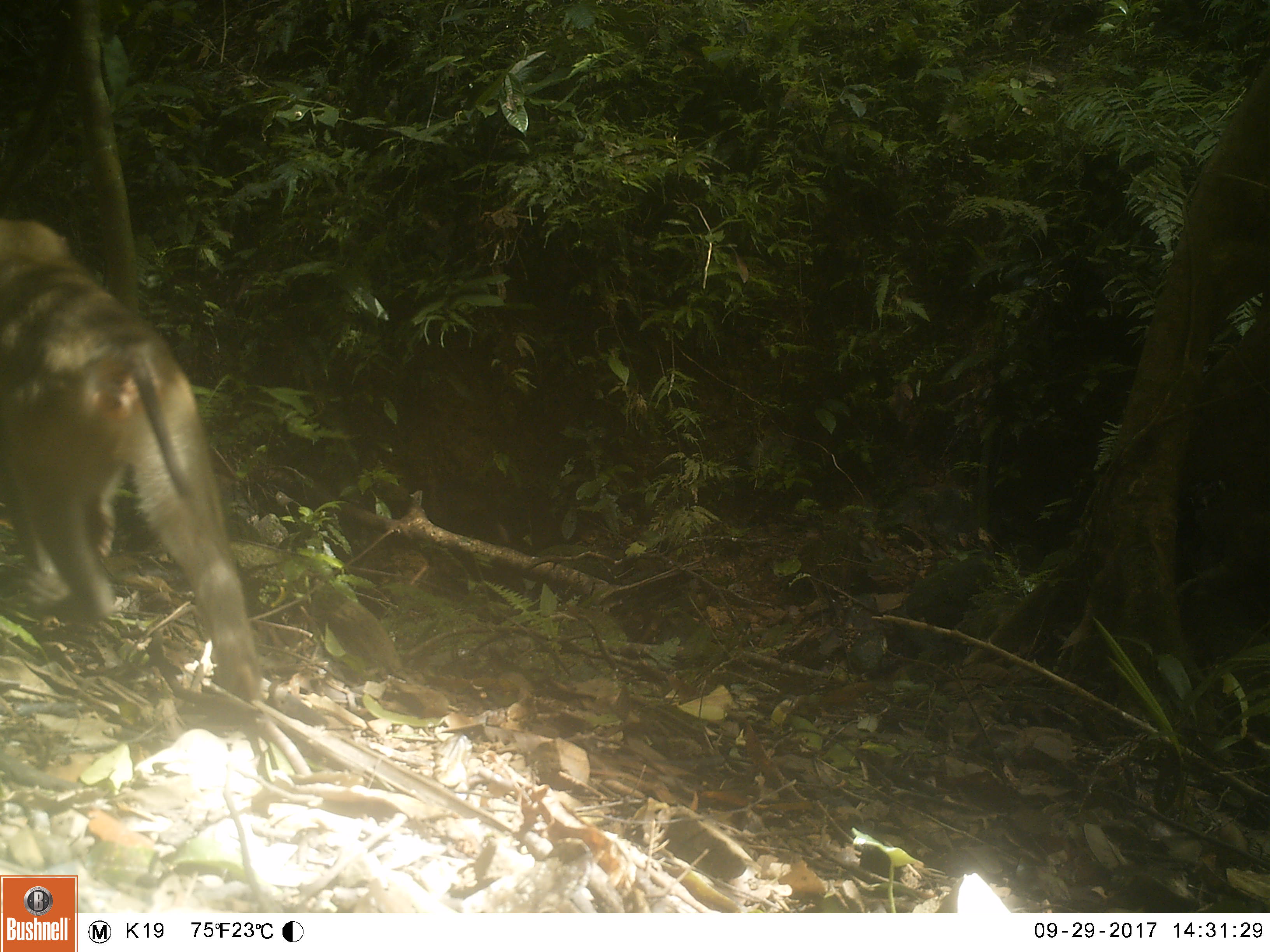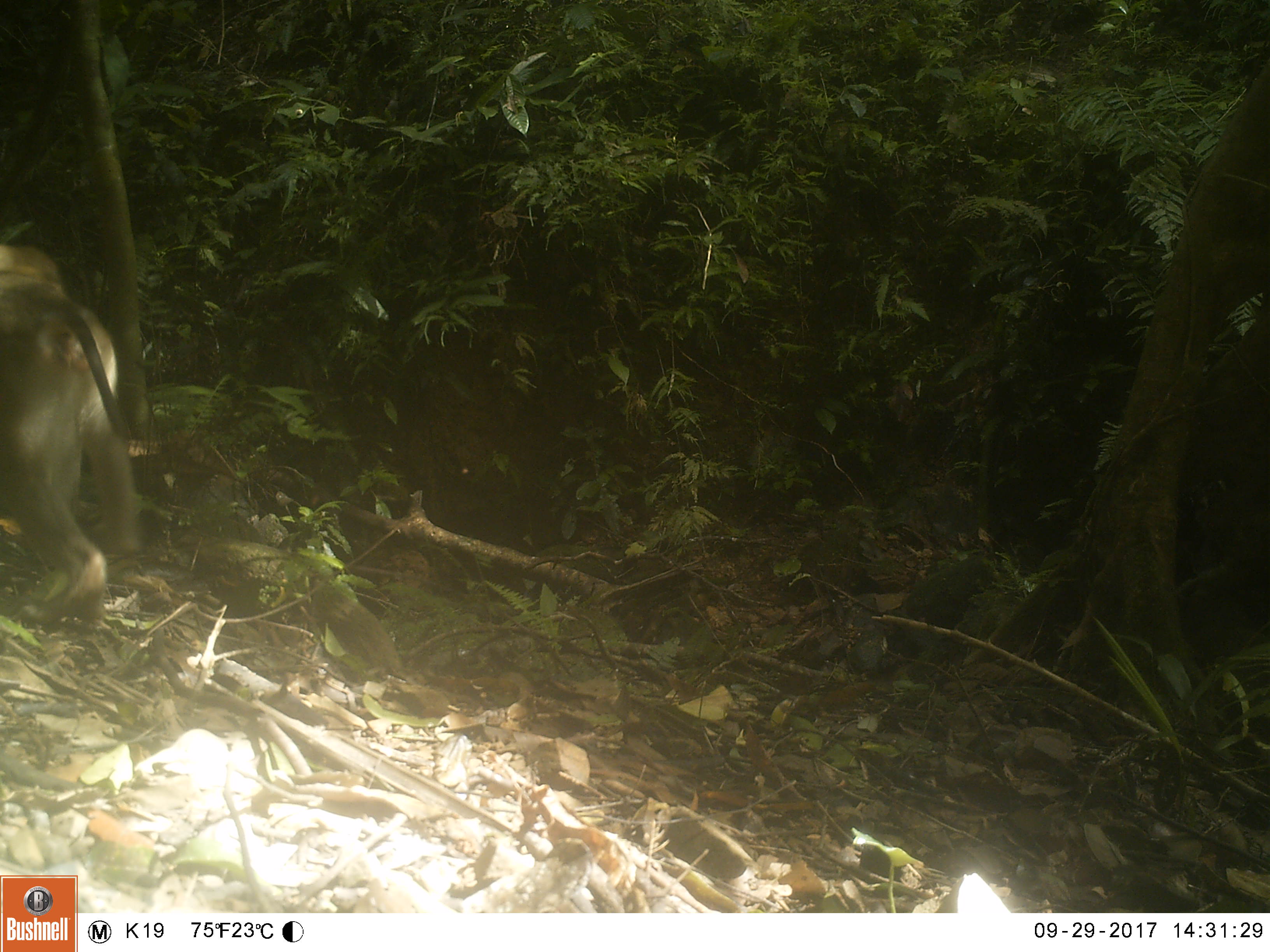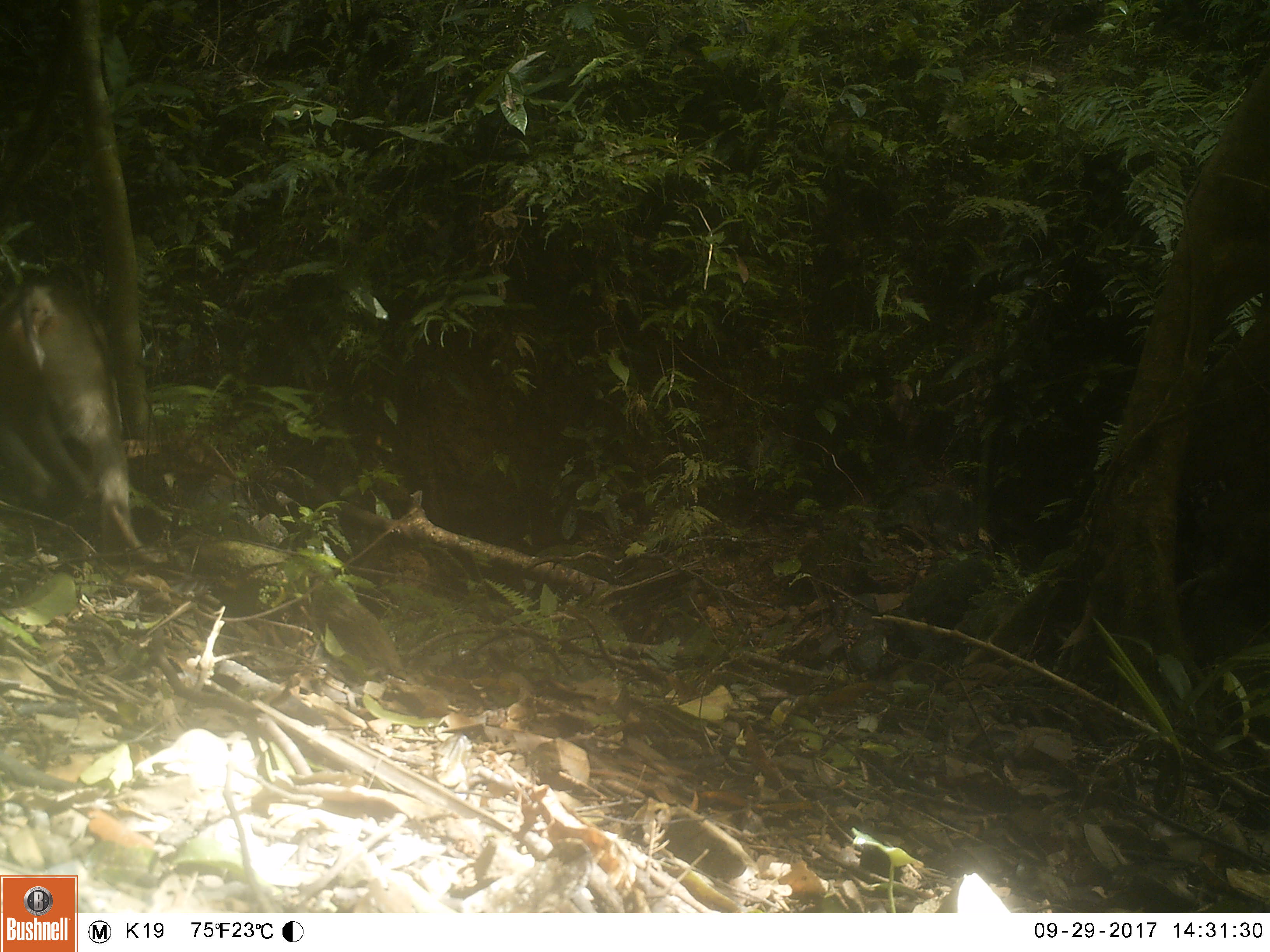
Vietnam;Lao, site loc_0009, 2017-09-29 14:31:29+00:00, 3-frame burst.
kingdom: Animalia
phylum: Chordata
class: Mammalia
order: Primates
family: Cercopithecidae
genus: Macaca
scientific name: Macaca nemestrina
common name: pig-tailed macaque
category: pig tailed macaque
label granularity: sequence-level